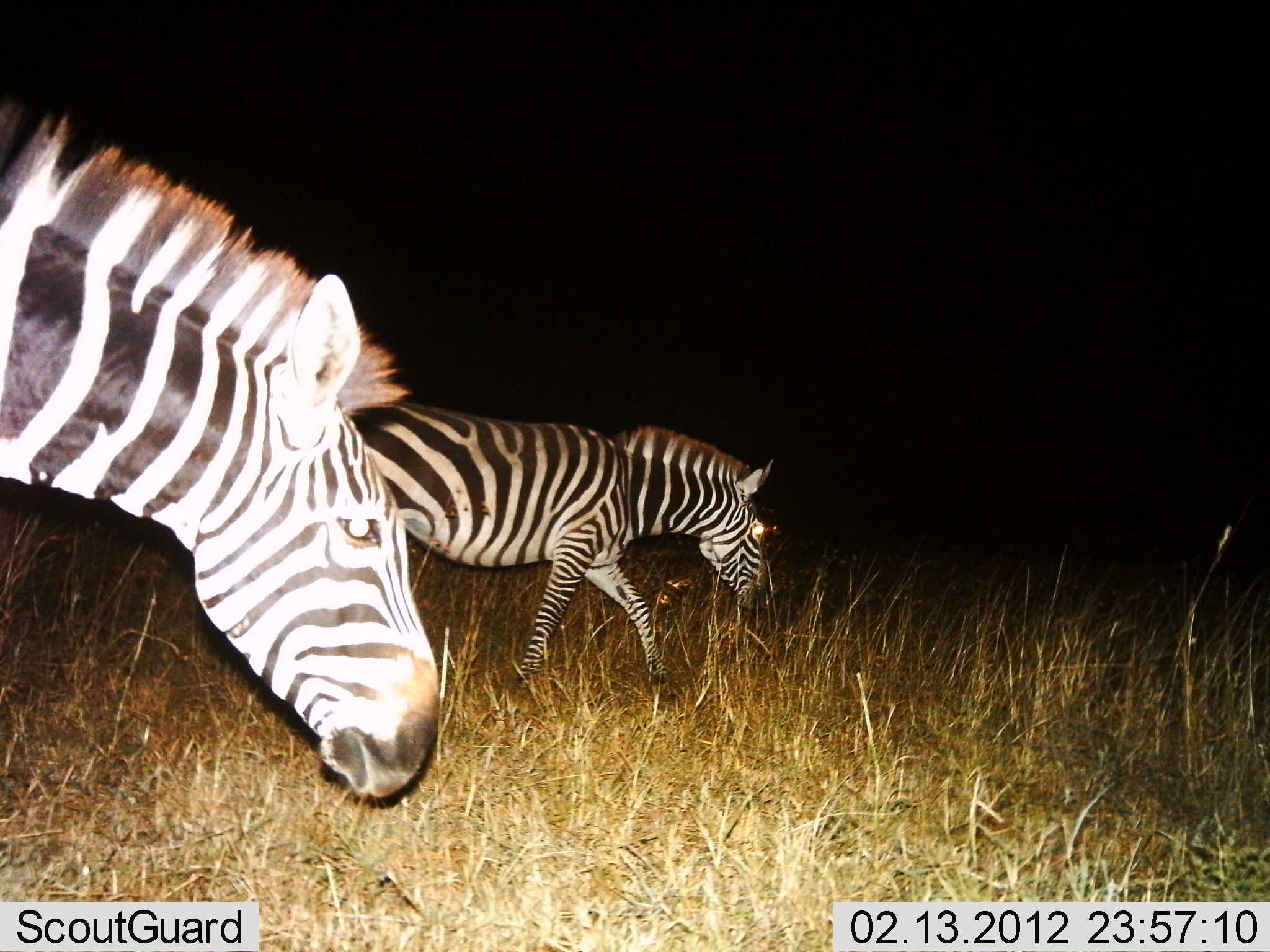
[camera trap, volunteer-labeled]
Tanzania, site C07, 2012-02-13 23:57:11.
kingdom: Animalia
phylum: Chordata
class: Mammalia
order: Perissodactyla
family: Equidae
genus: Equus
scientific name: Equus quagga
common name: plains zebra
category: zebra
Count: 2.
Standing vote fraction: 6%.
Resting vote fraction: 3%.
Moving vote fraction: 81%.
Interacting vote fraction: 0%.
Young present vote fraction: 3%.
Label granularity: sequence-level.